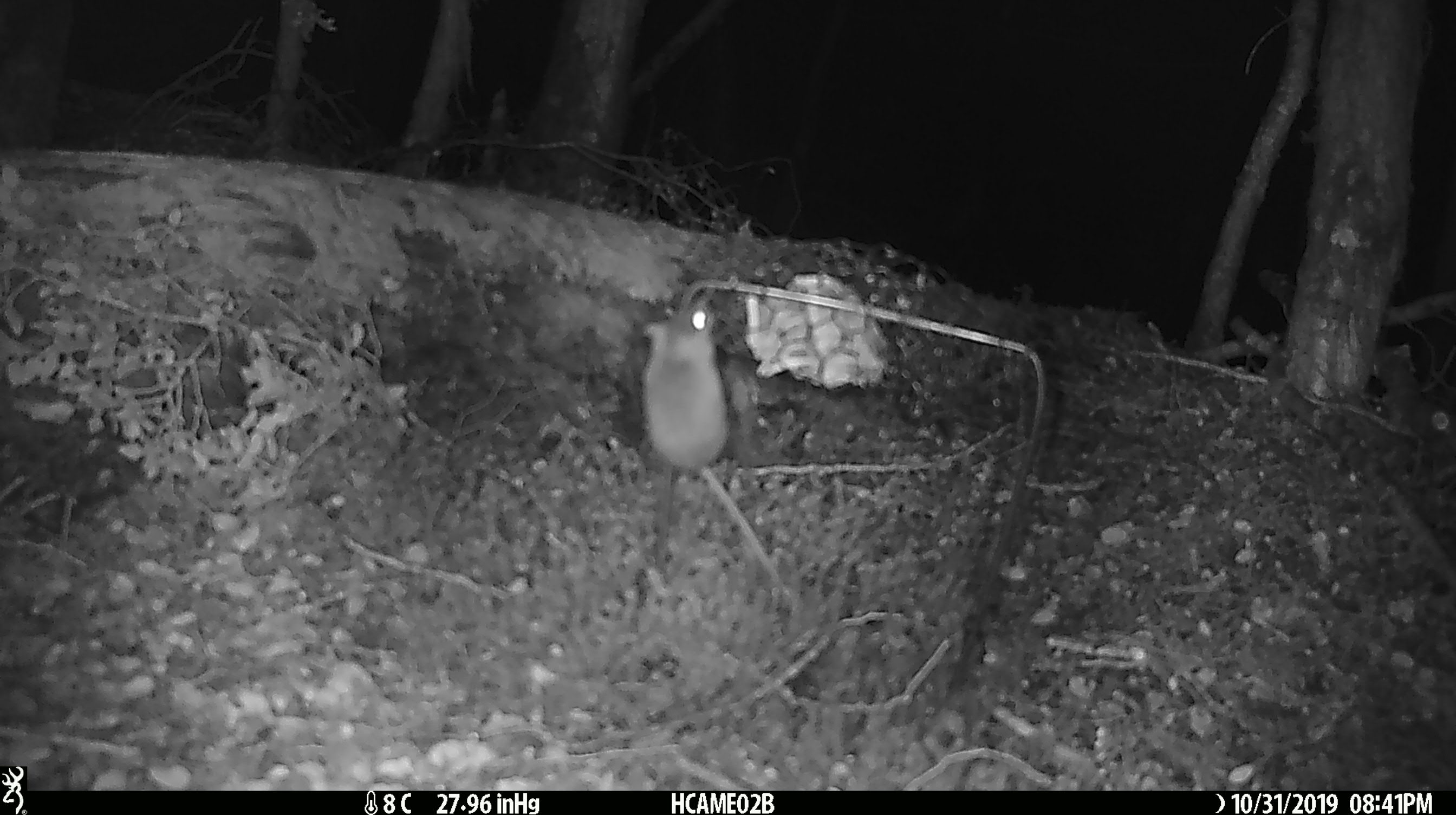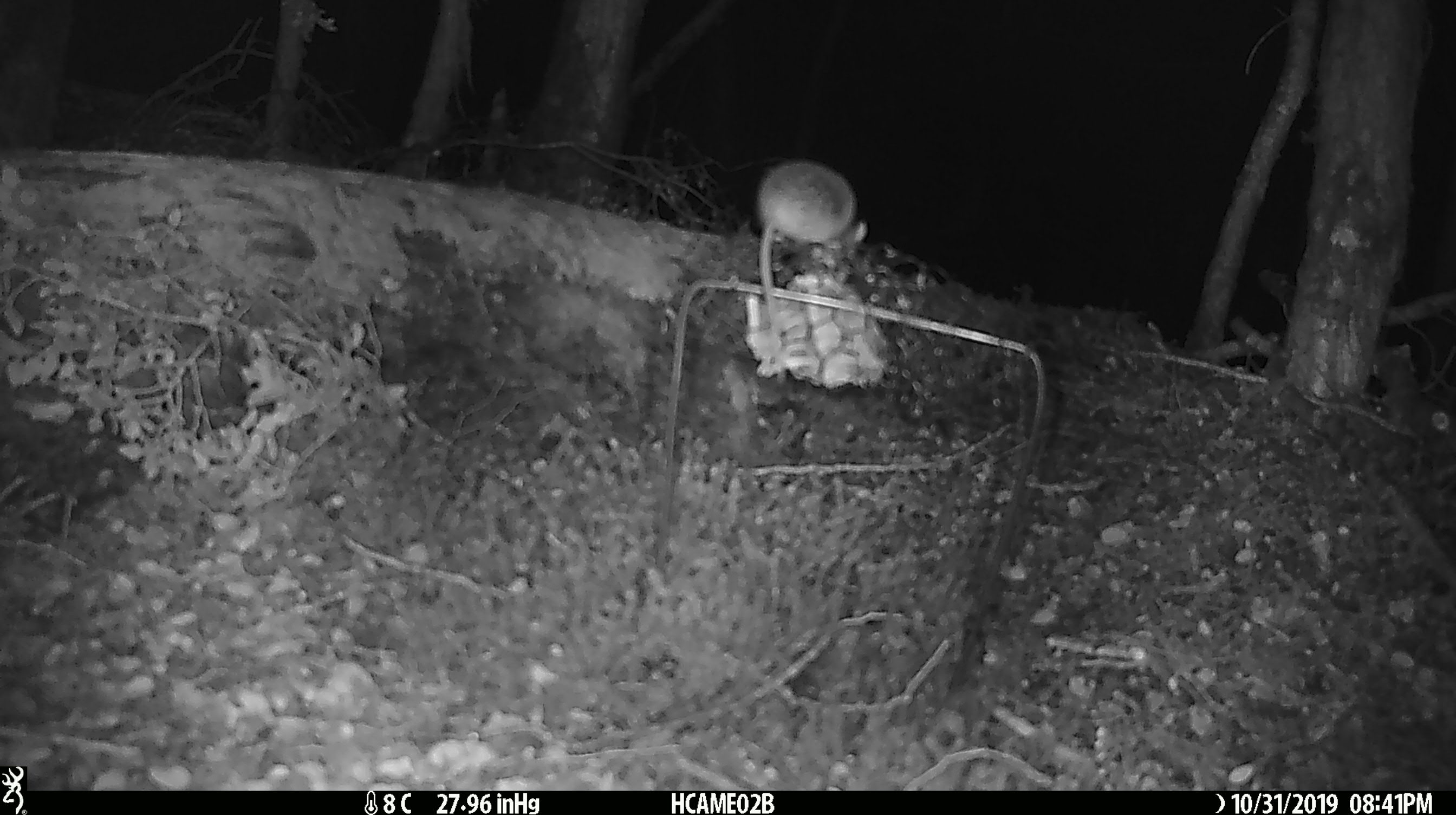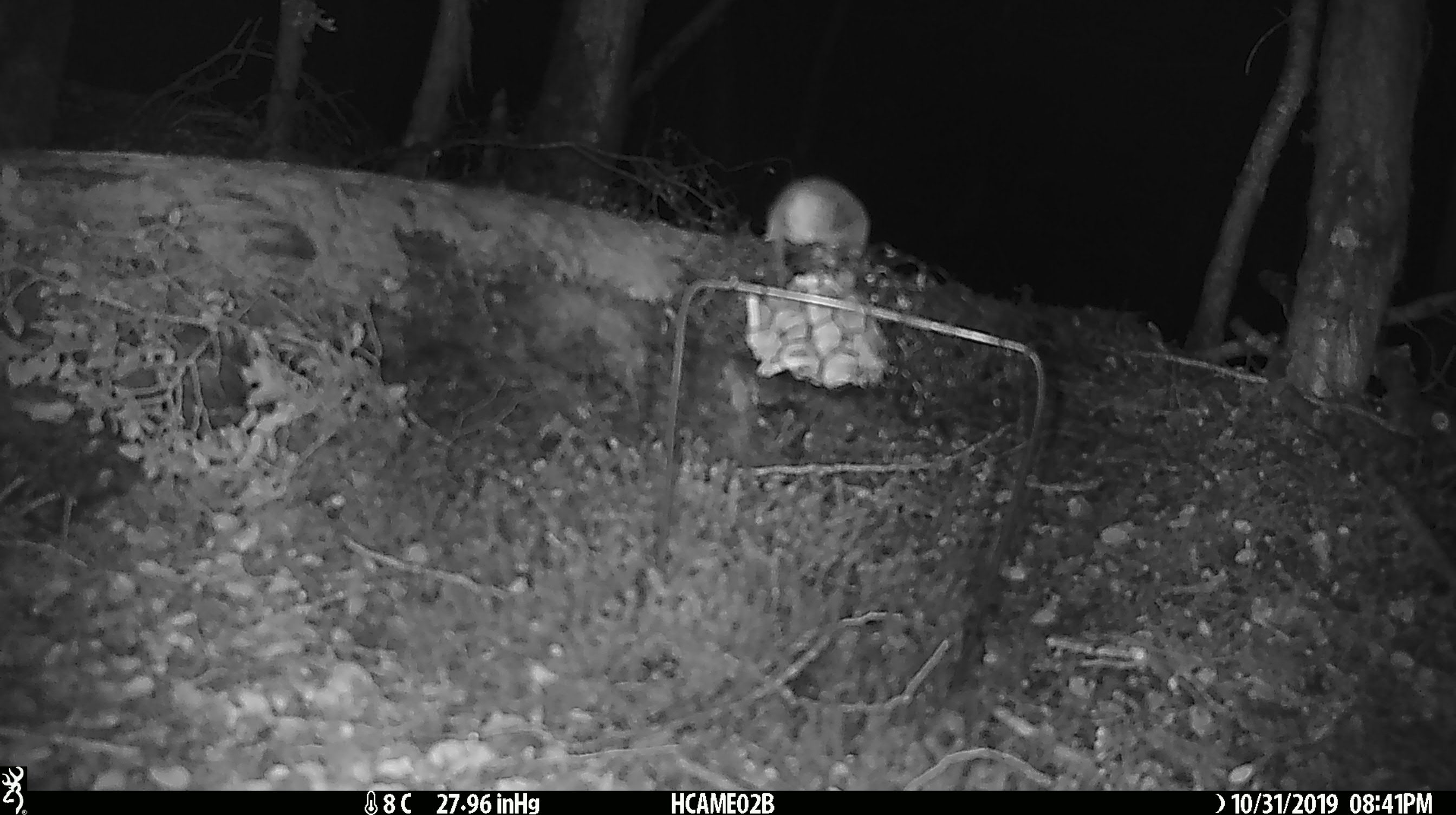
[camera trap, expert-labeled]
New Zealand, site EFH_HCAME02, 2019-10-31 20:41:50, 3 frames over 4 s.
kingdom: Animalia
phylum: Chordata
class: Mammalia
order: Rodentia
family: Muridae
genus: Mus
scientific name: Mus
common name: mouse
Mouse (Mus).